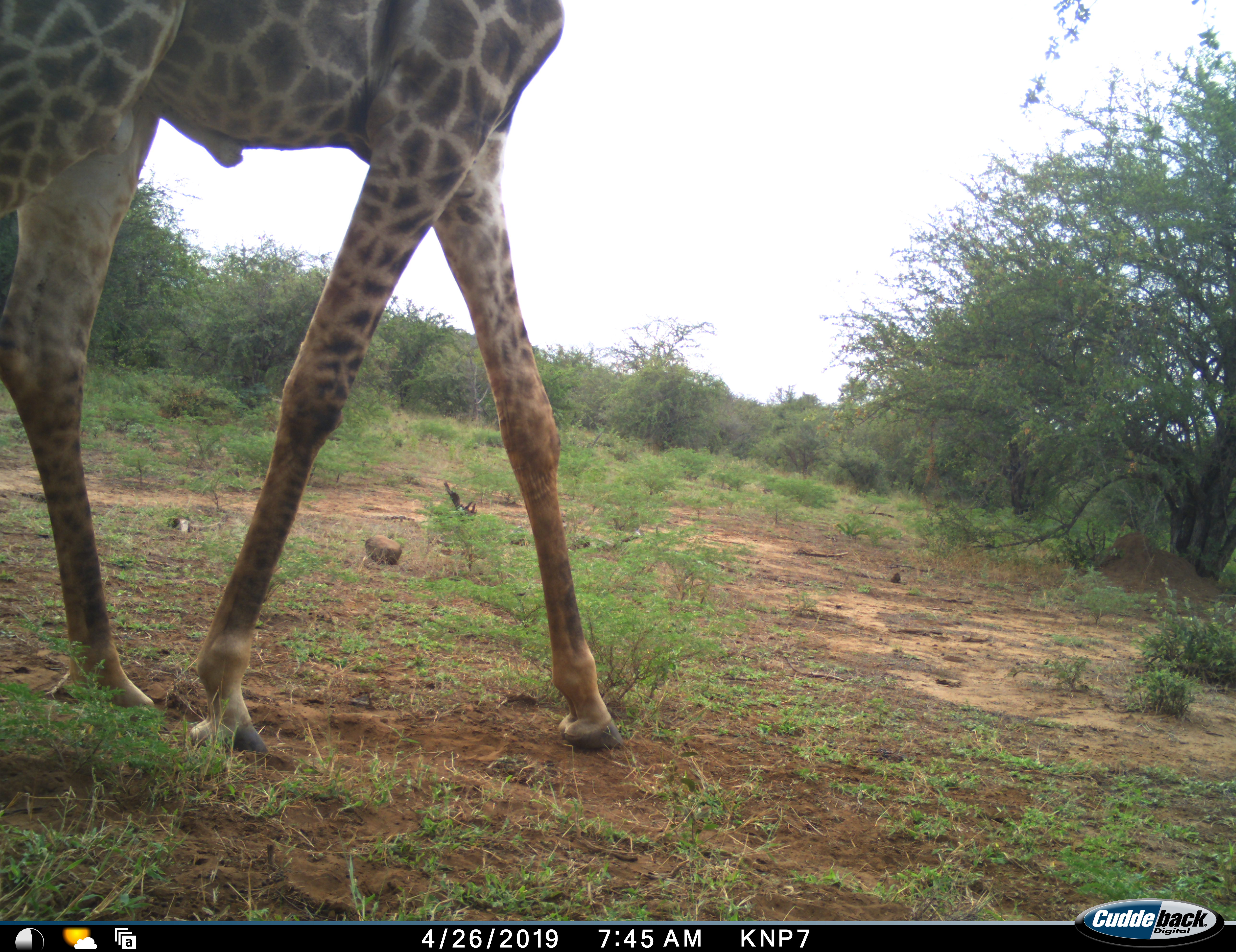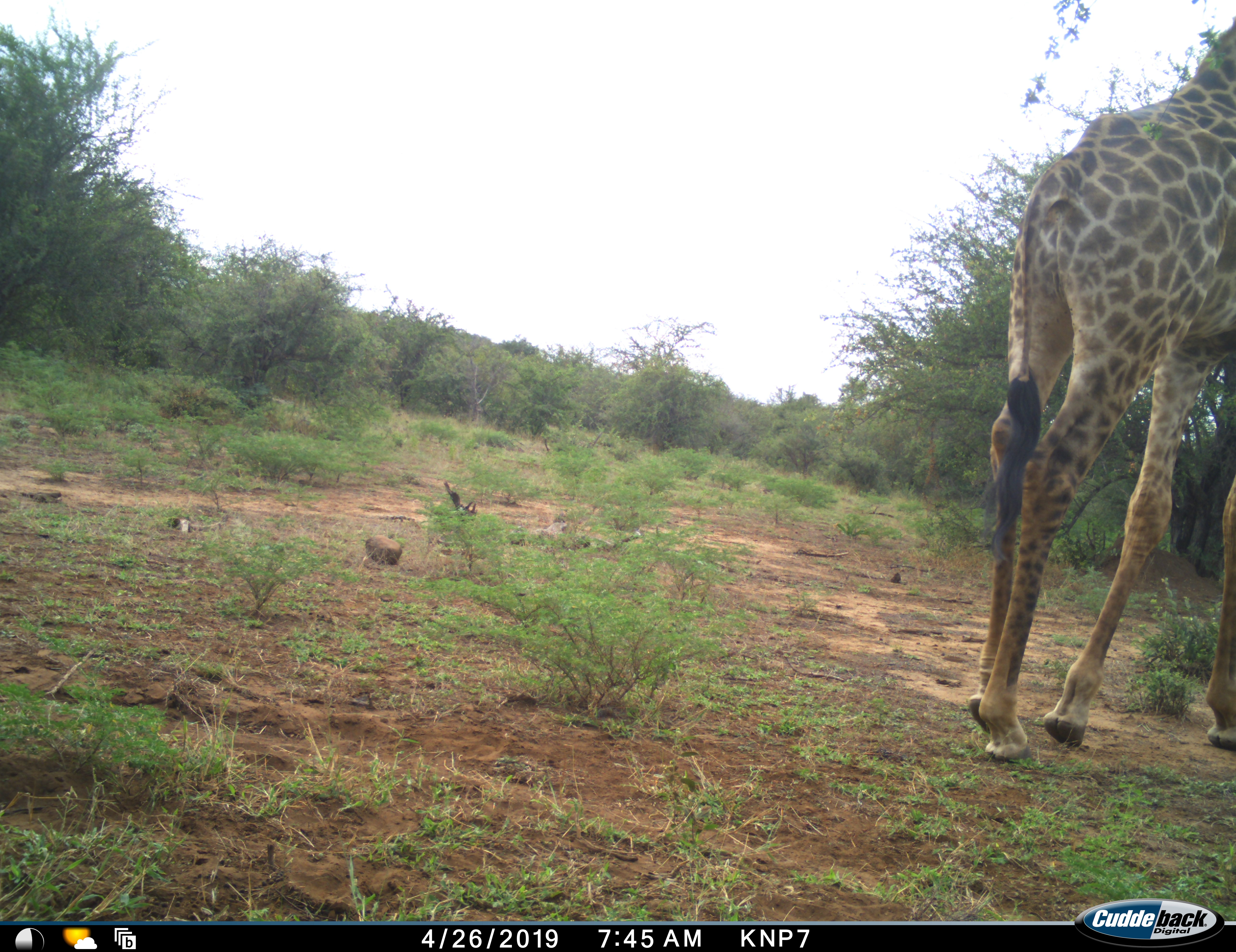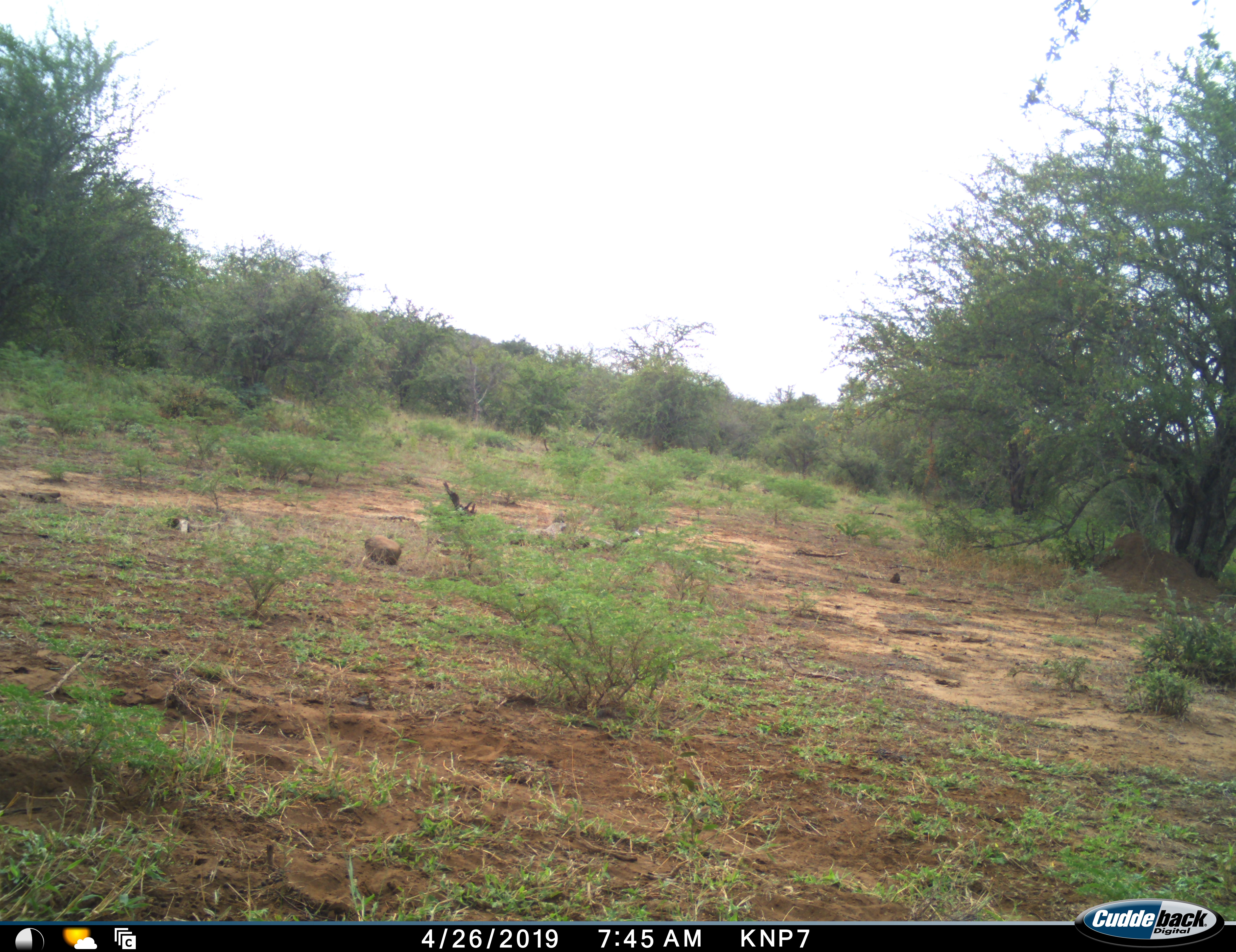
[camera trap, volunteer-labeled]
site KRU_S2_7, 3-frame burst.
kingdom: Animalia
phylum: Chordata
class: Mammalia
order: Artiodactyla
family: Giraffidae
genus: Giraffa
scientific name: Giraffa camelopardalis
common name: giraffe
Giraffe (Giraffa camelopardalis), count 1. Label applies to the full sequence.